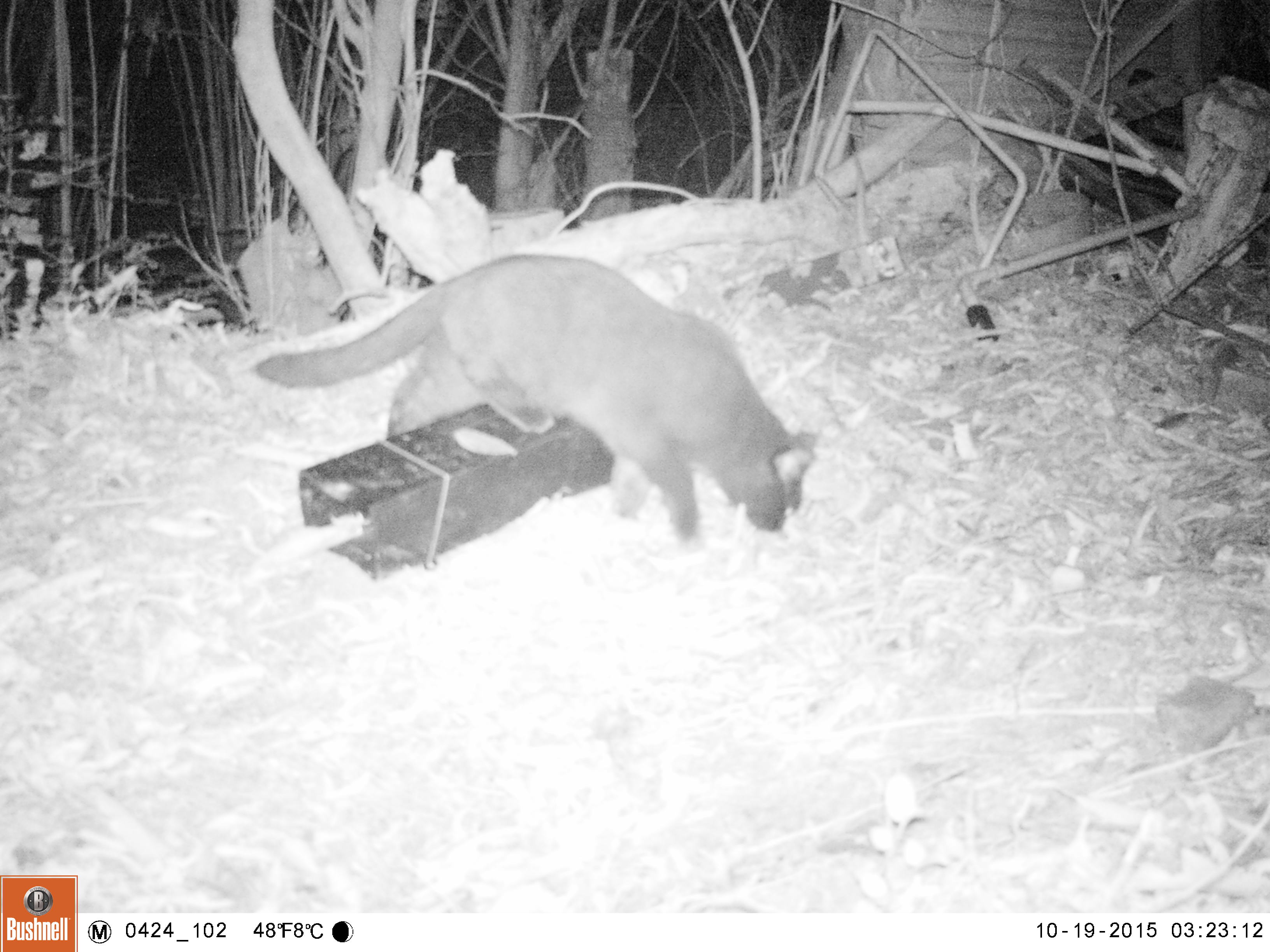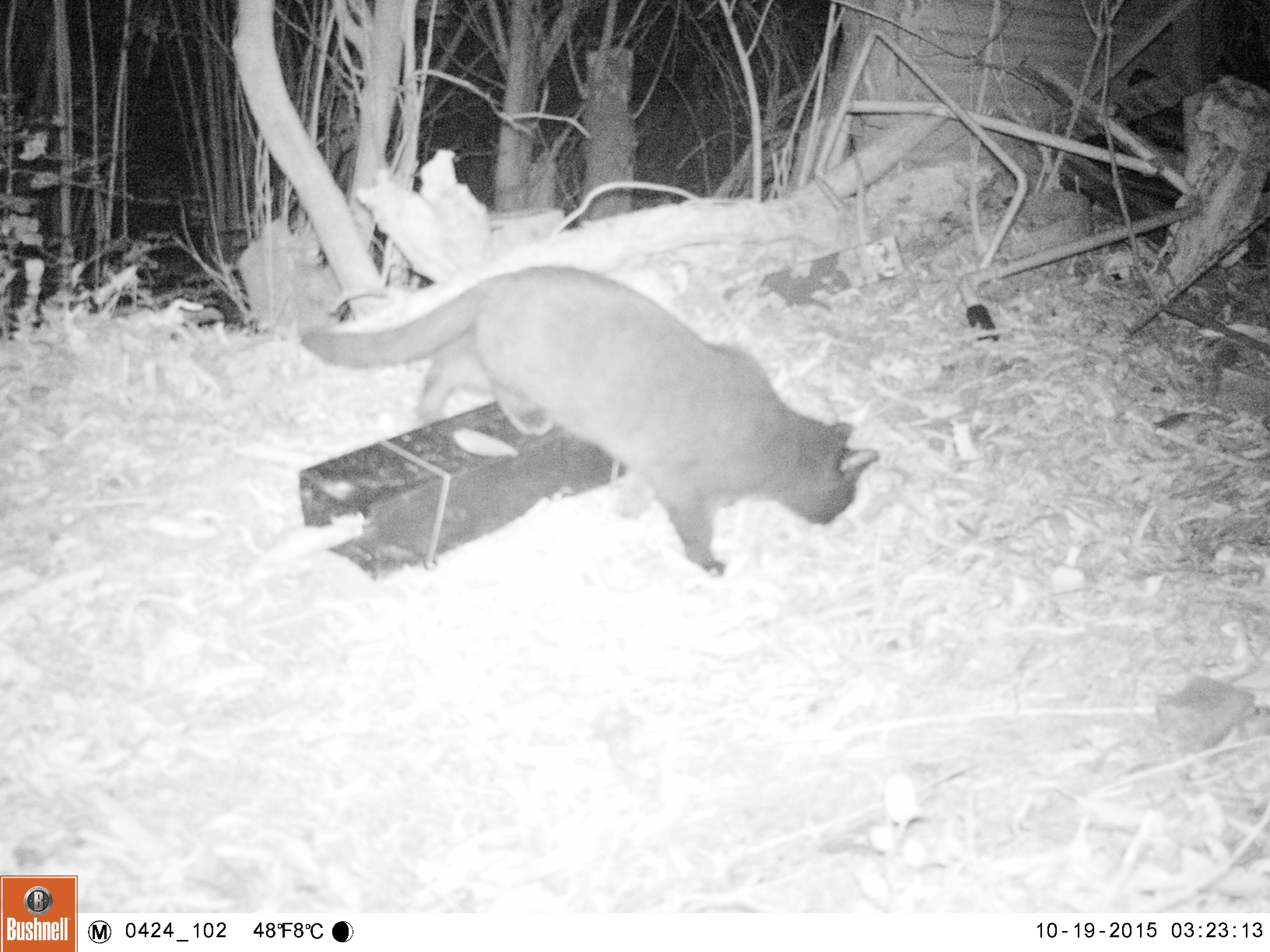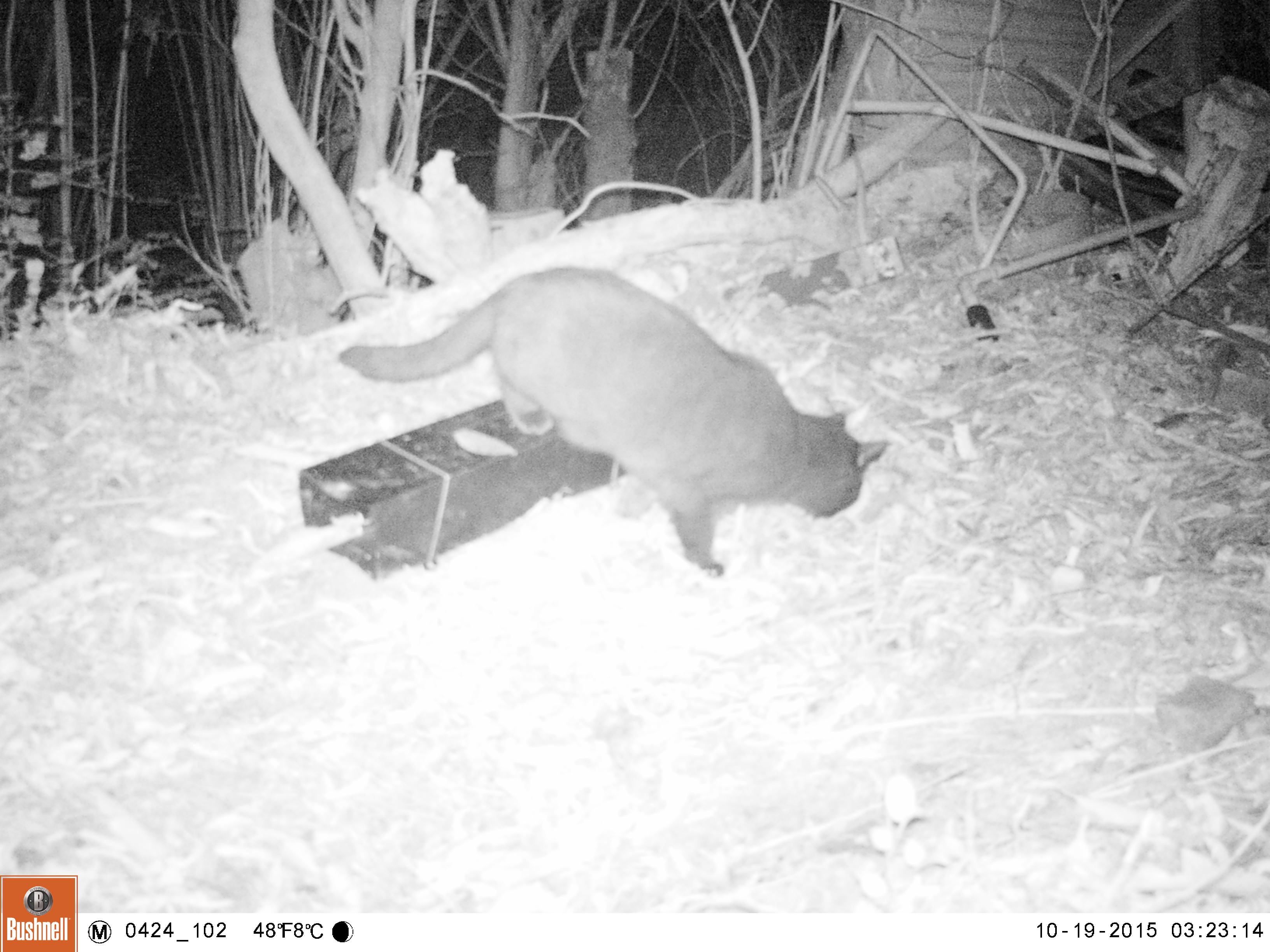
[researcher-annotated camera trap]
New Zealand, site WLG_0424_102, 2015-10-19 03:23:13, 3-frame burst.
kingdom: Animalia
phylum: Chordata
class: Mammalia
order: Carnivora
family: Felidae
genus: Felis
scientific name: Felis catus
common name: domestic cat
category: cat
Cat (domestic cat) (Felis catus).